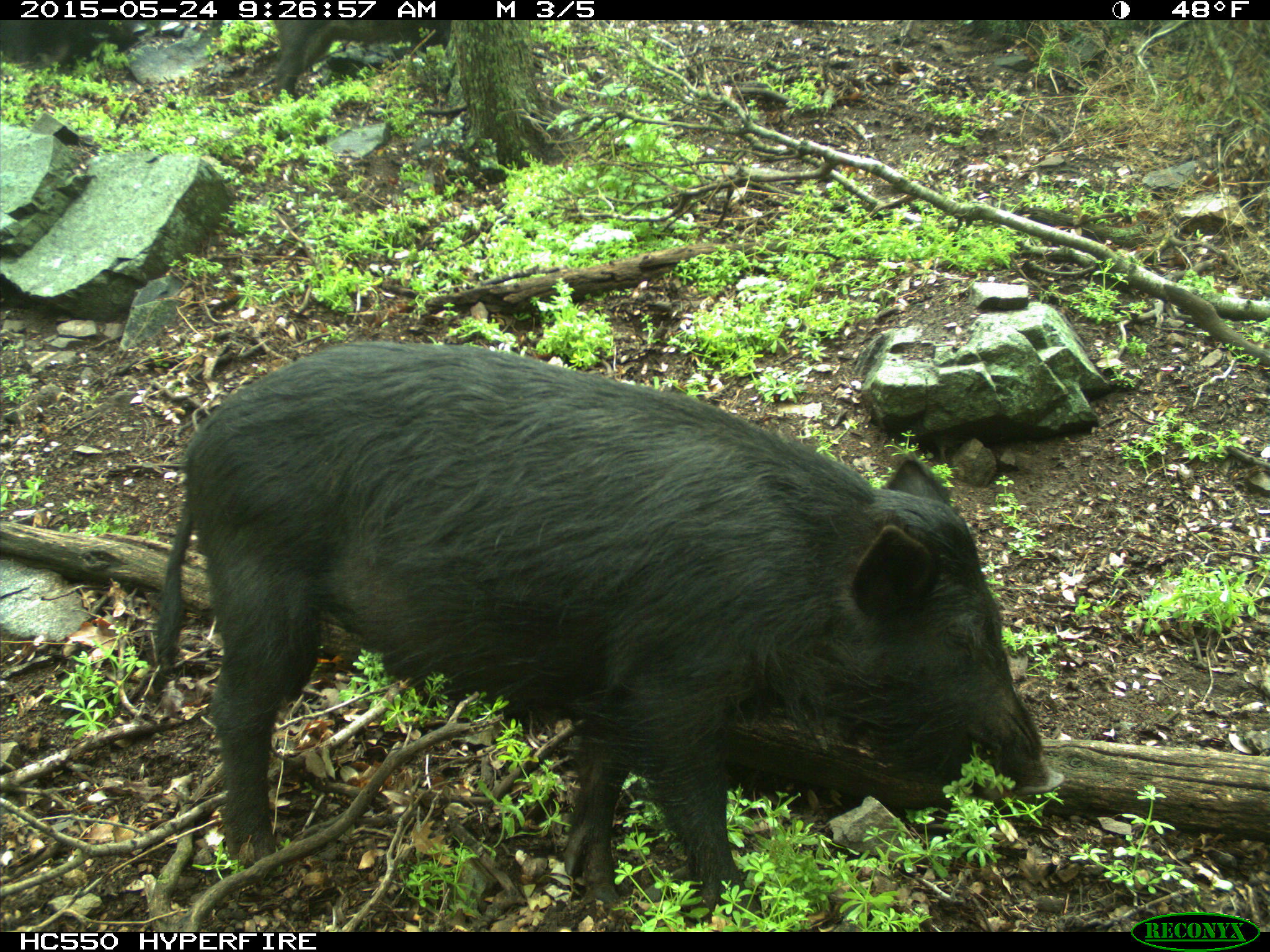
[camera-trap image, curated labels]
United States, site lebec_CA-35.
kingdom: Animalia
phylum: Chordata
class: Mammalia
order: Artiodactyla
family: Suidae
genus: Sus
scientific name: Sus scrofa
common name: wild boar